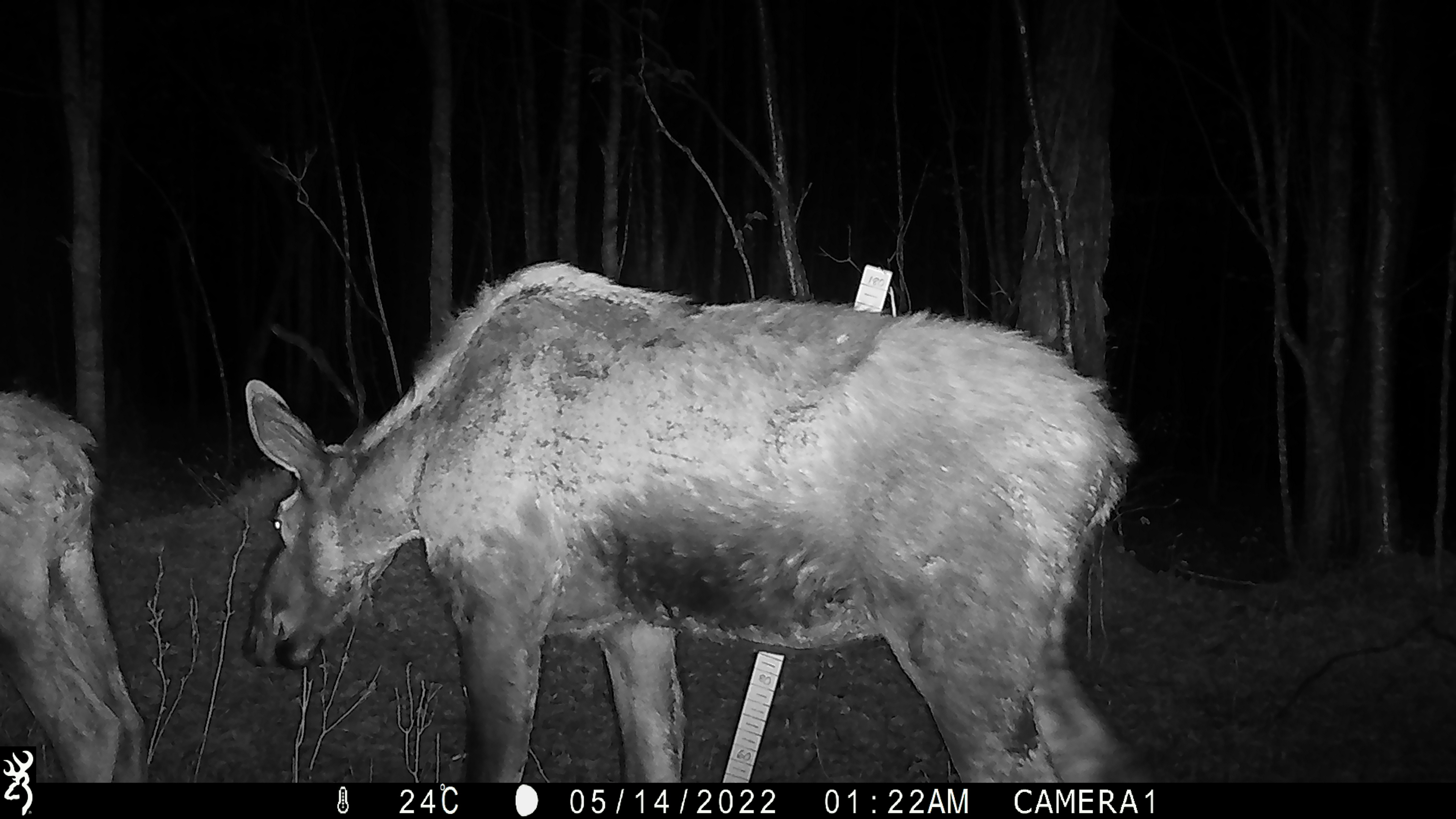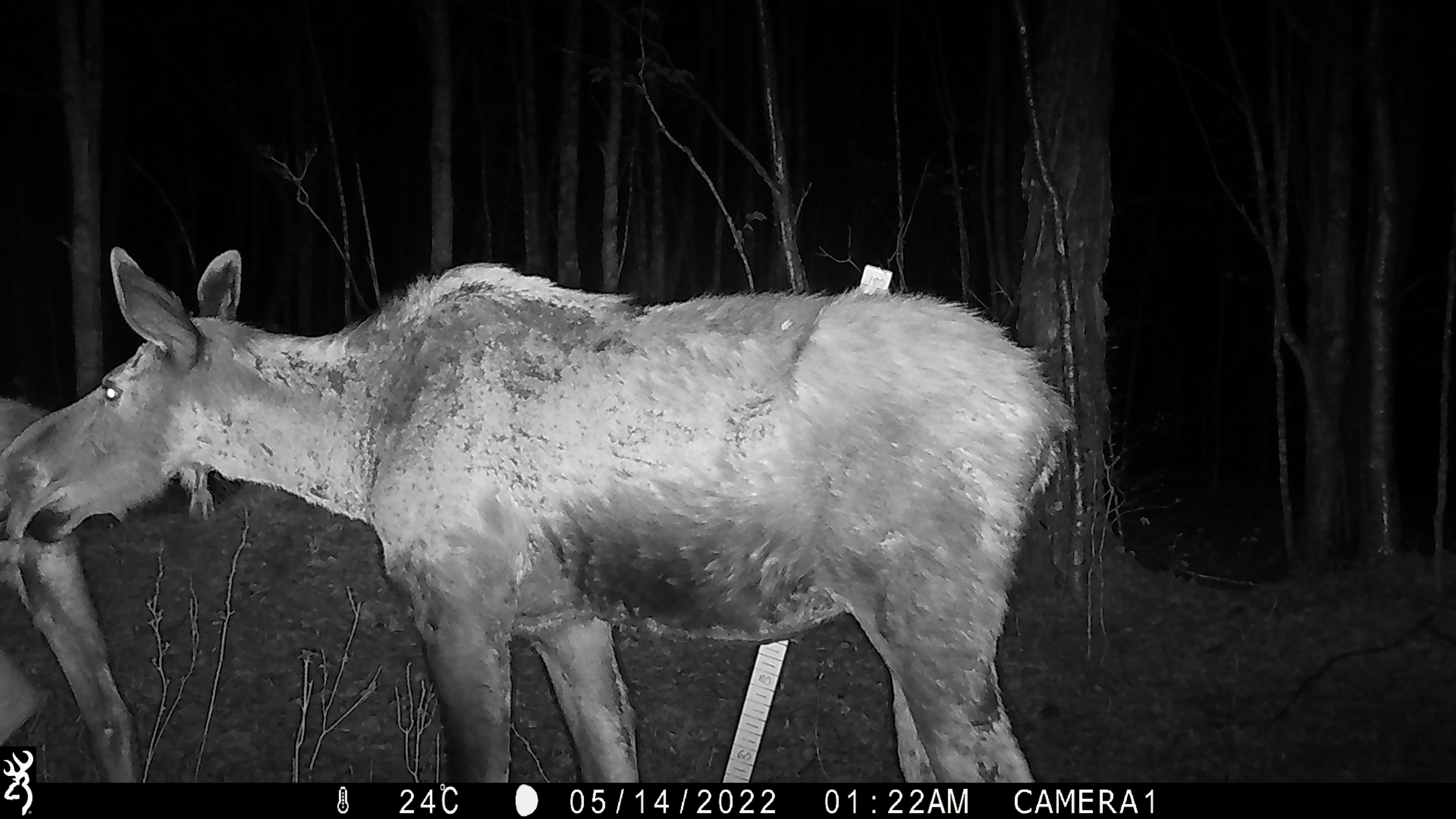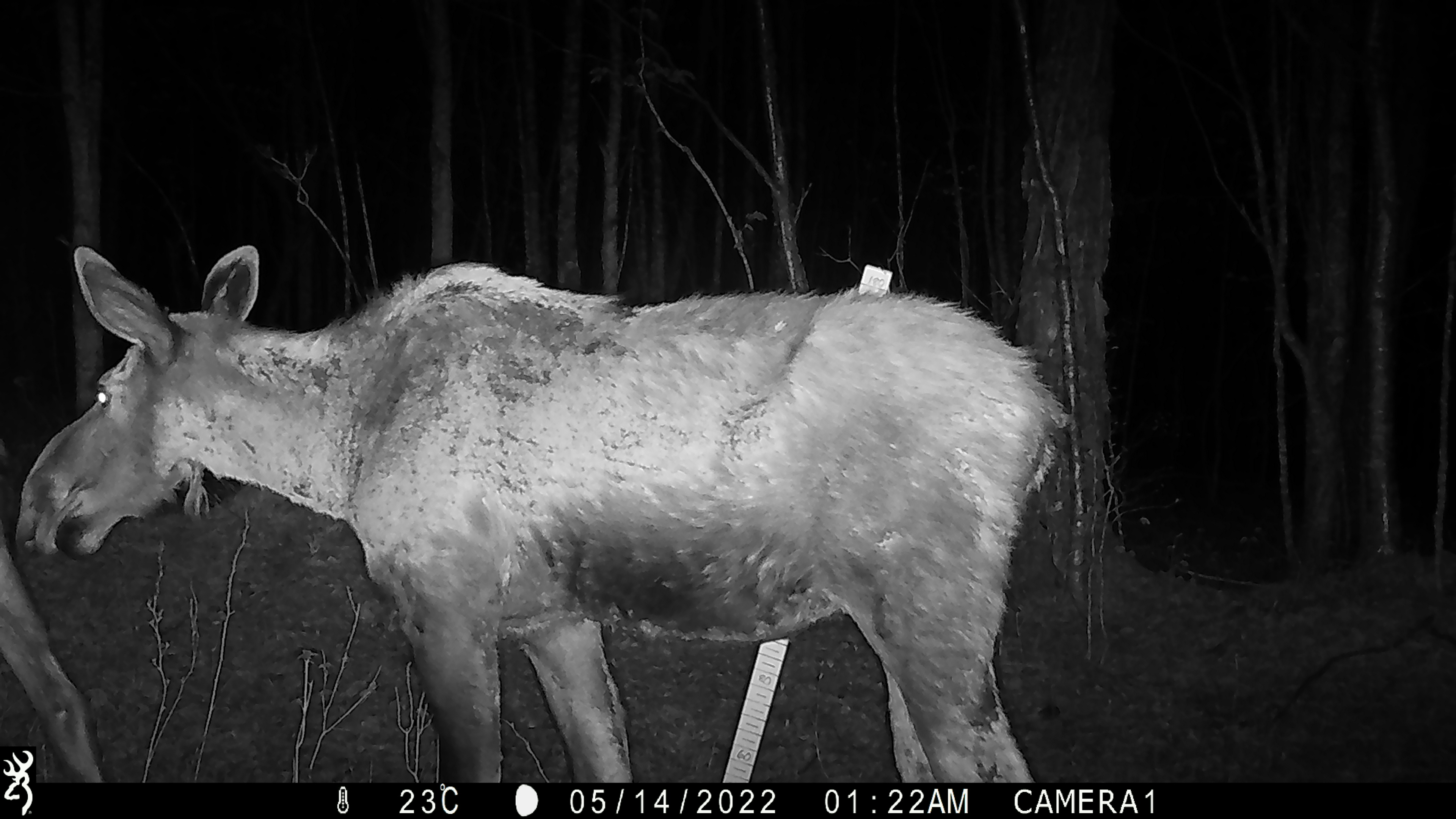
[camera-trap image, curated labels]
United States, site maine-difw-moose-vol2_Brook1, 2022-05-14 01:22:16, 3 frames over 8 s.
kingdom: Animalia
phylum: Chordata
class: Mammalia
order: Artiodactyla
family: Cervidae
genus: Alces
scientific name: Alces alces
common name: moose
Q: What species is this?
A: Moose (Alces alces).